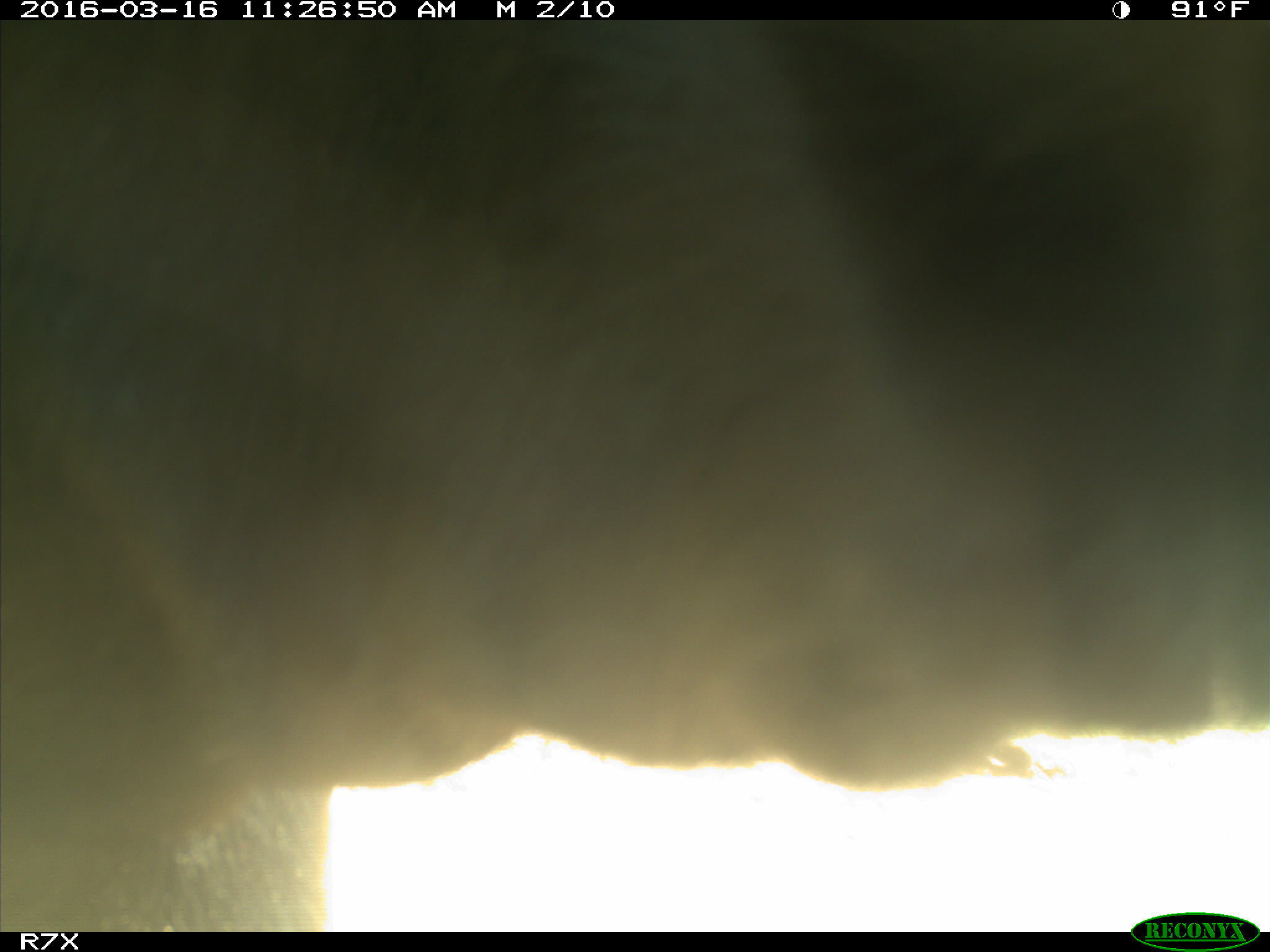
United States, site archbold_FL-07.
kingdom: Animalia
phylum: Chordata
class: Mammalia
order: Artiodactyla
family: Bovidae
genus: Bos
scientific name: Bos taurus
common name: domestic cow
Bos taurus (domestic cow).